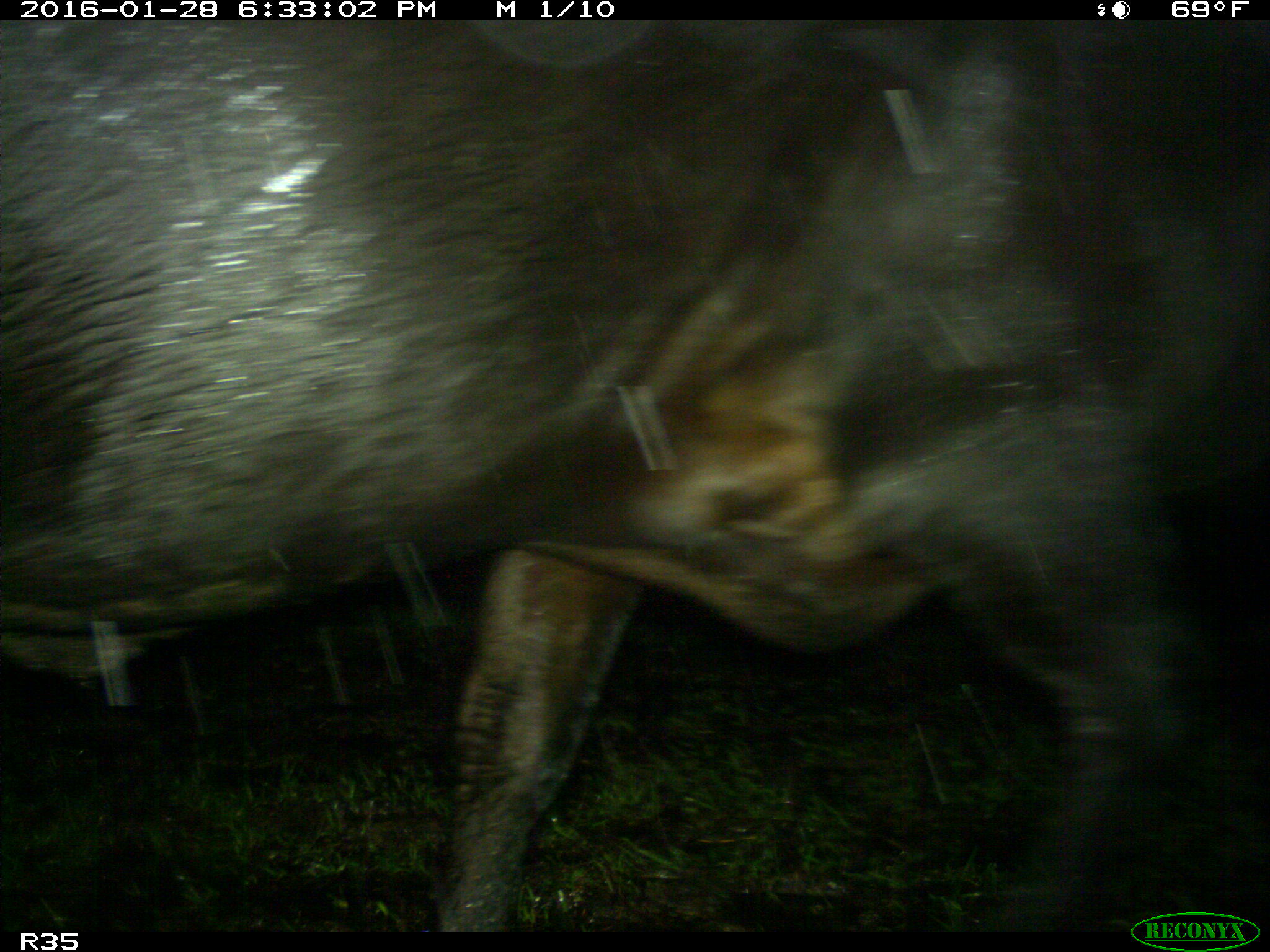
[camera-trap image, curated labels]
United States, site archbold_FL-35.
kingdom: Animalia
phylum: Chordata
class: Mammalia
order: Artiodactyla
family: Bovidae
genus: Bos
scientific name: Bos taurus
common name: domestic cow